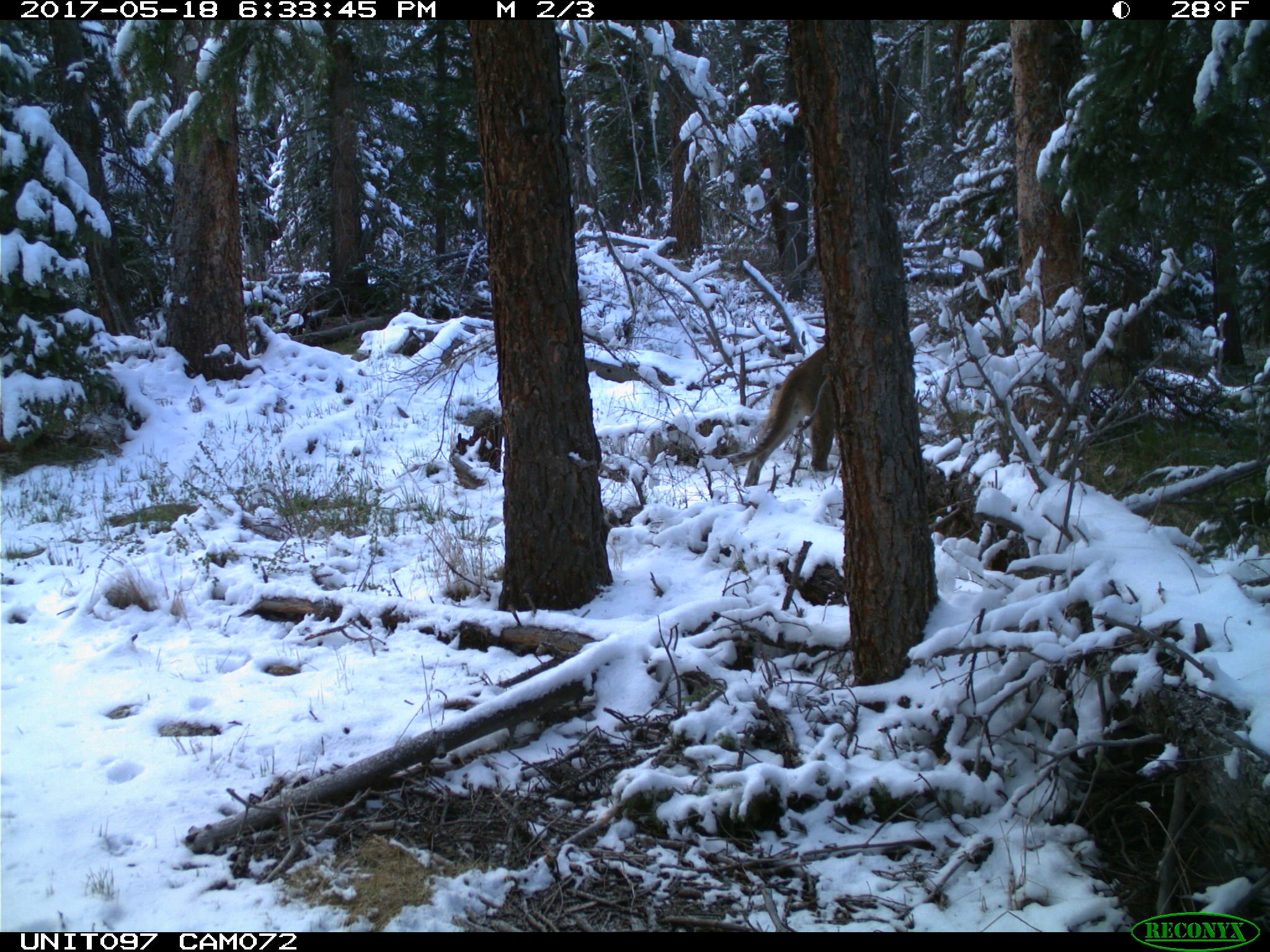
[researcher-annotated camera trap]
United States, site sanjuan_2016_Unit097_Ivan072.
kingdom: Animalia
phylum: Chordata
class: Mammalia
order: Carnivora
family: Felidae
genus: Puma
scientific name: Puma concolor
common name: mountain lion